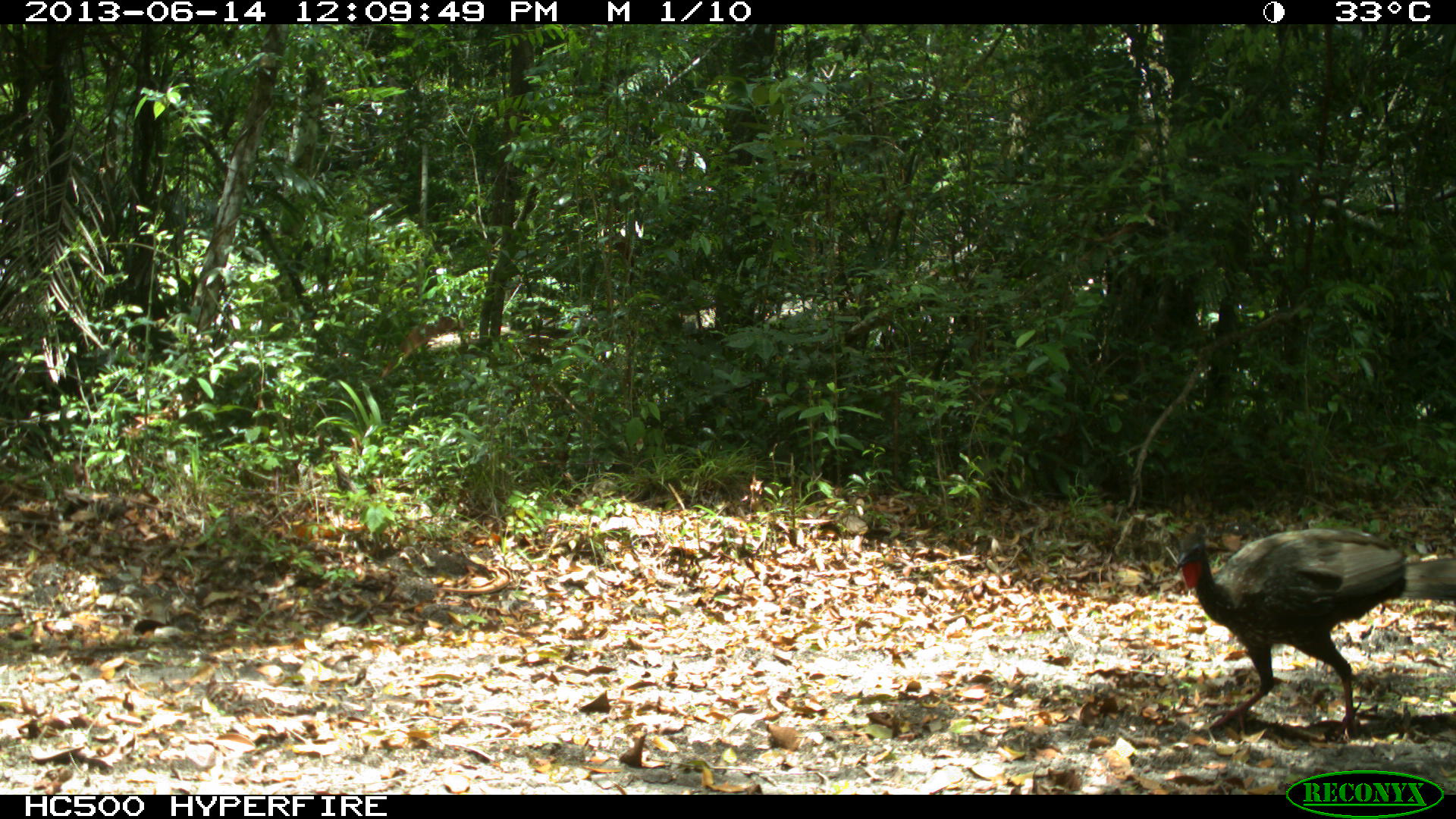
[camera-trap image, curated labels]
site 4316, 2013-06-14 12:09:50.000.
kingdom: Animalia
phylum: Chordata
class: Aves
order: Galliformes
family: Cracidae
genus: Penelope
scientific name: Penelope purpurascens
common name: crested guan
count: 3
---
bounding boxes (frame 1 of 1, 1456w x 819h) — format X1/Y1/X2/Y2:
penelope purpurascens: 1174/526/1455/741